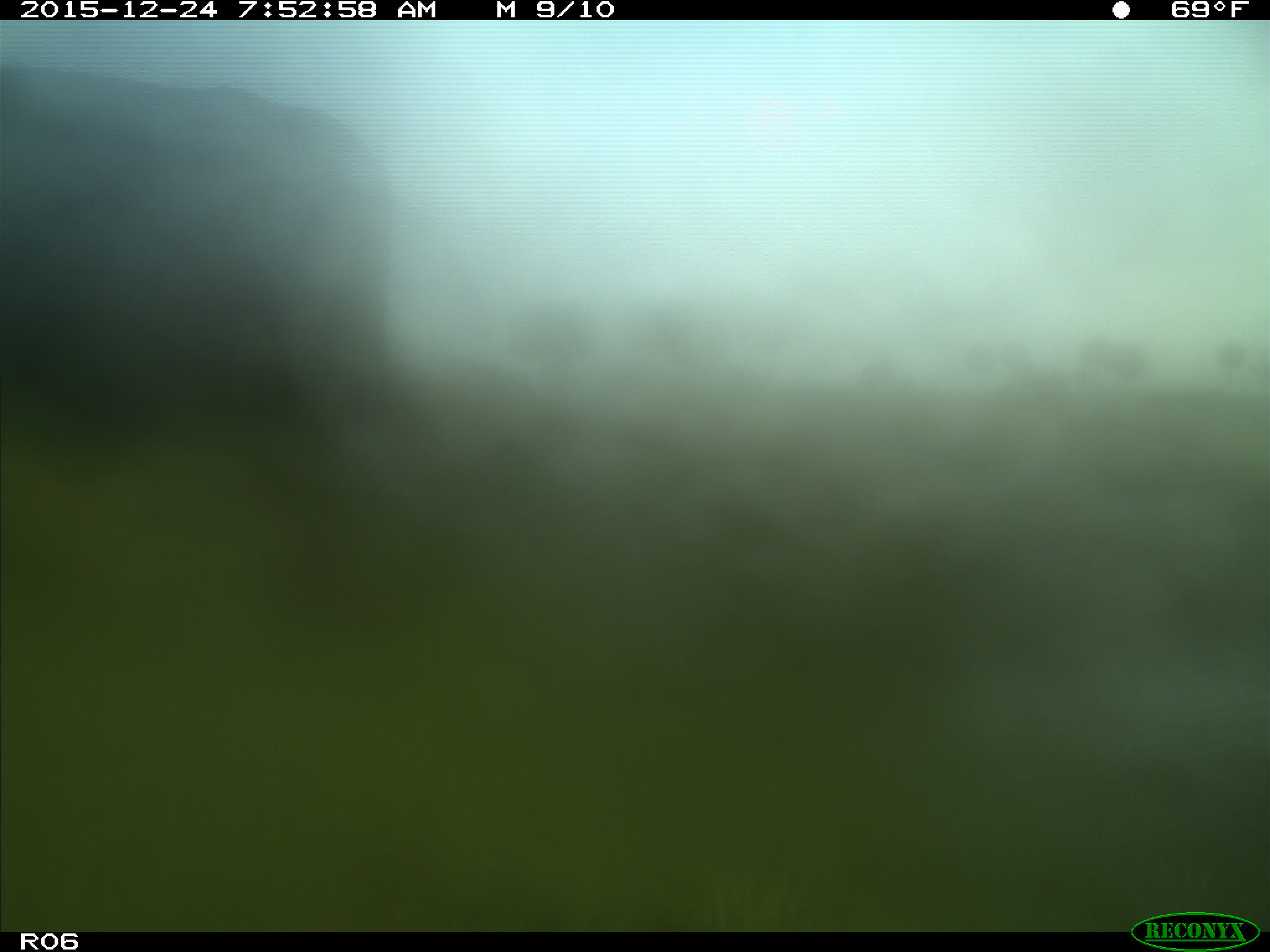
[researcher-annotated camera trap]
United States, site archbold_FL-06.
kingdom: Animalia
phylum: Chordata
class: Mammalia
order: Artiodactyla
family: Bovidae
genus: Bos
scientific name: Bos taurus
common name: domestic cow